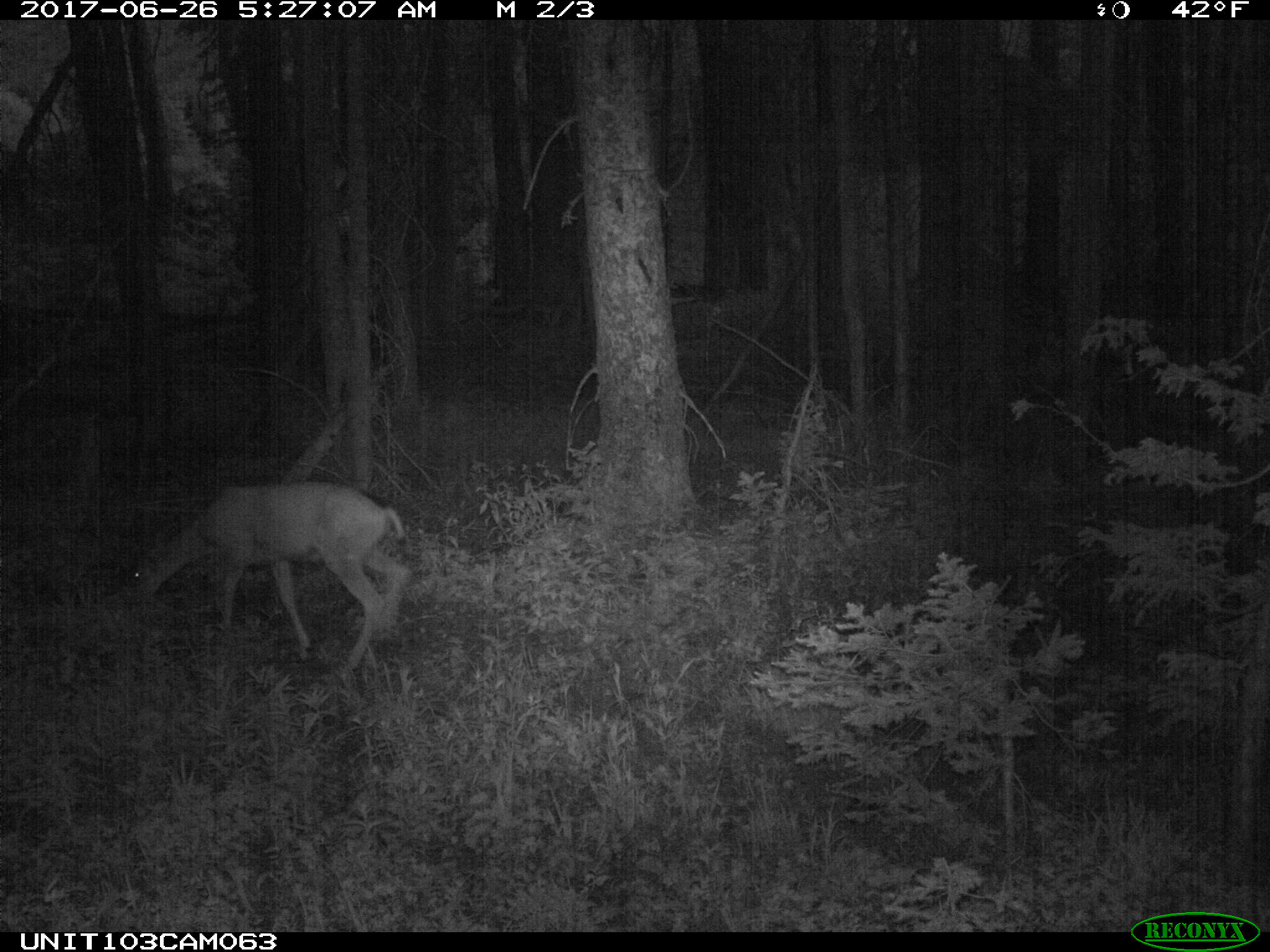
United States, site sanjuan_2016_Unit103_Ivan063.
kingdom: Animalia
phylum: Chordata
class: Mammalia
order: Artiodactyla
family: Cervidae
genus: Odocoileus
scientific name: Odocoileus hemionus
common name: mule deer